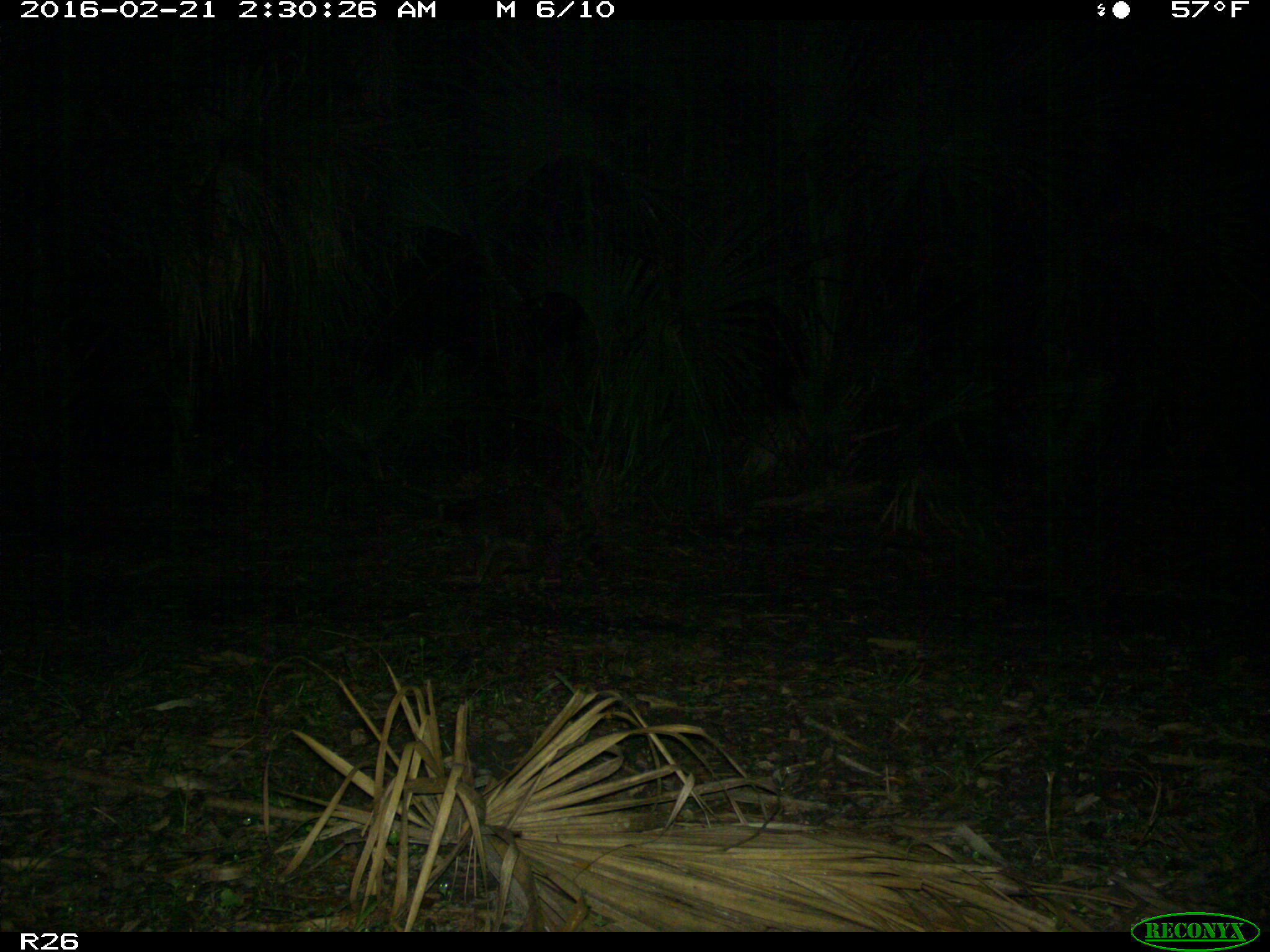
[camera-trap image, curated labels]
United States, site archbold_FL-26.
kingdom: Animalia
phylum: Chordata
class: Mammalia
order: Carnivora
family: Procyonidae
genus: Procyon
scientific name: Procyon lotor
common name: common raccoon